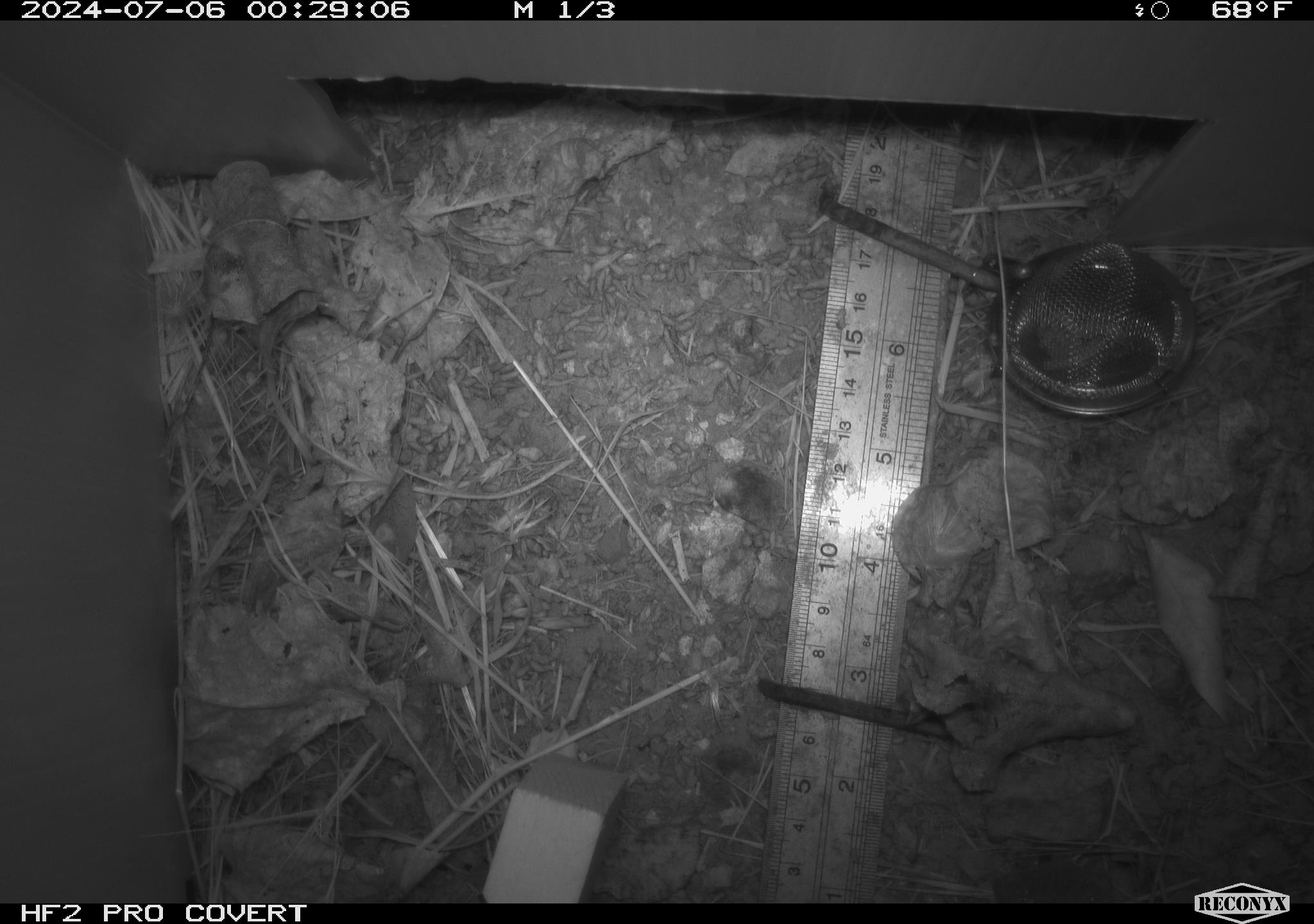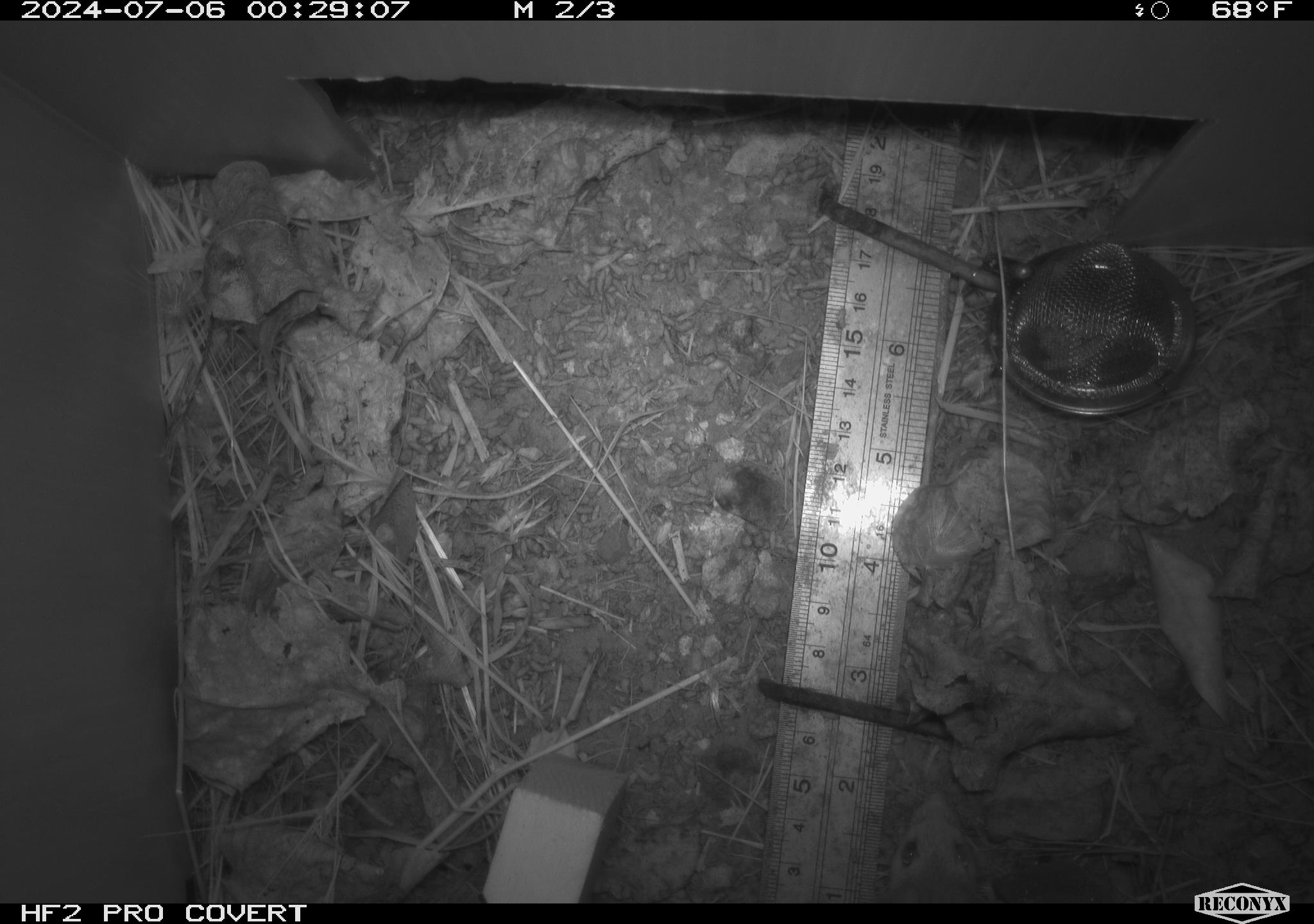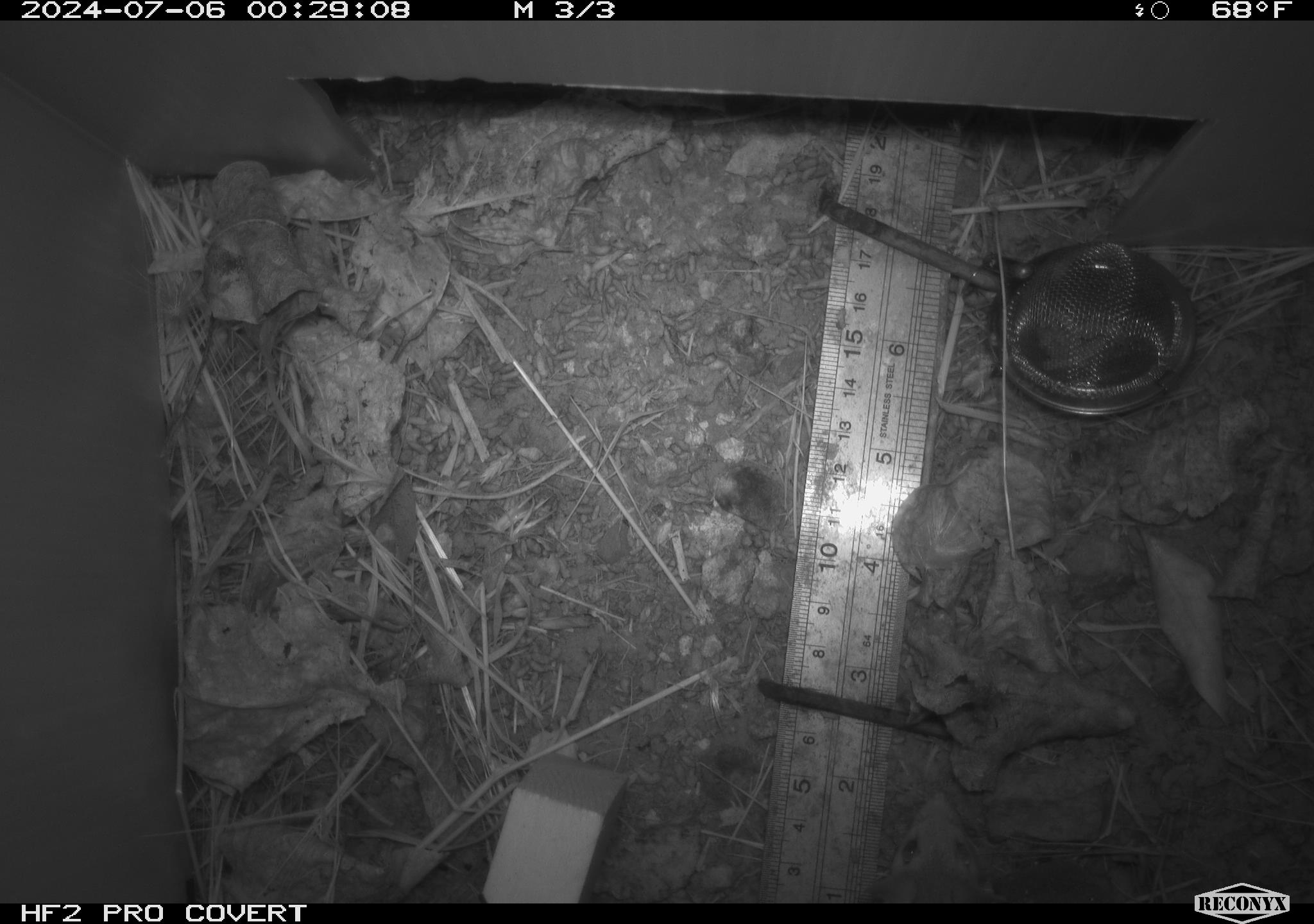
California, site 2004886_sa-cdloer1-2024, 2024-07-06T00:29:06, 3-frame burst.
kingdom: Animalia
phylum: Chordata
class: Mammalia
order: Rodentia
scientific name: Rodentia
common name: mouse species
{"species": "mouse species (Rodentia)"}